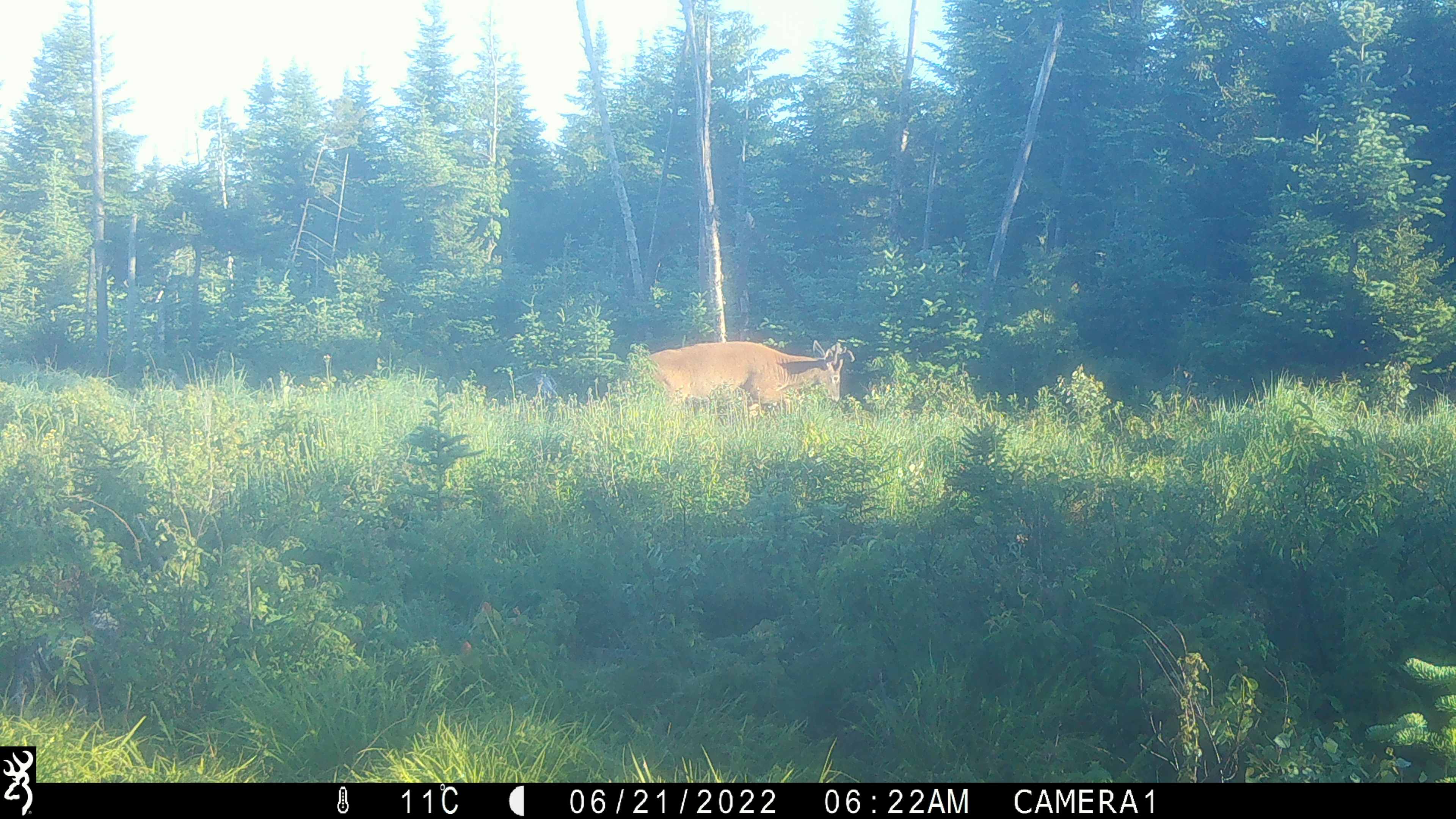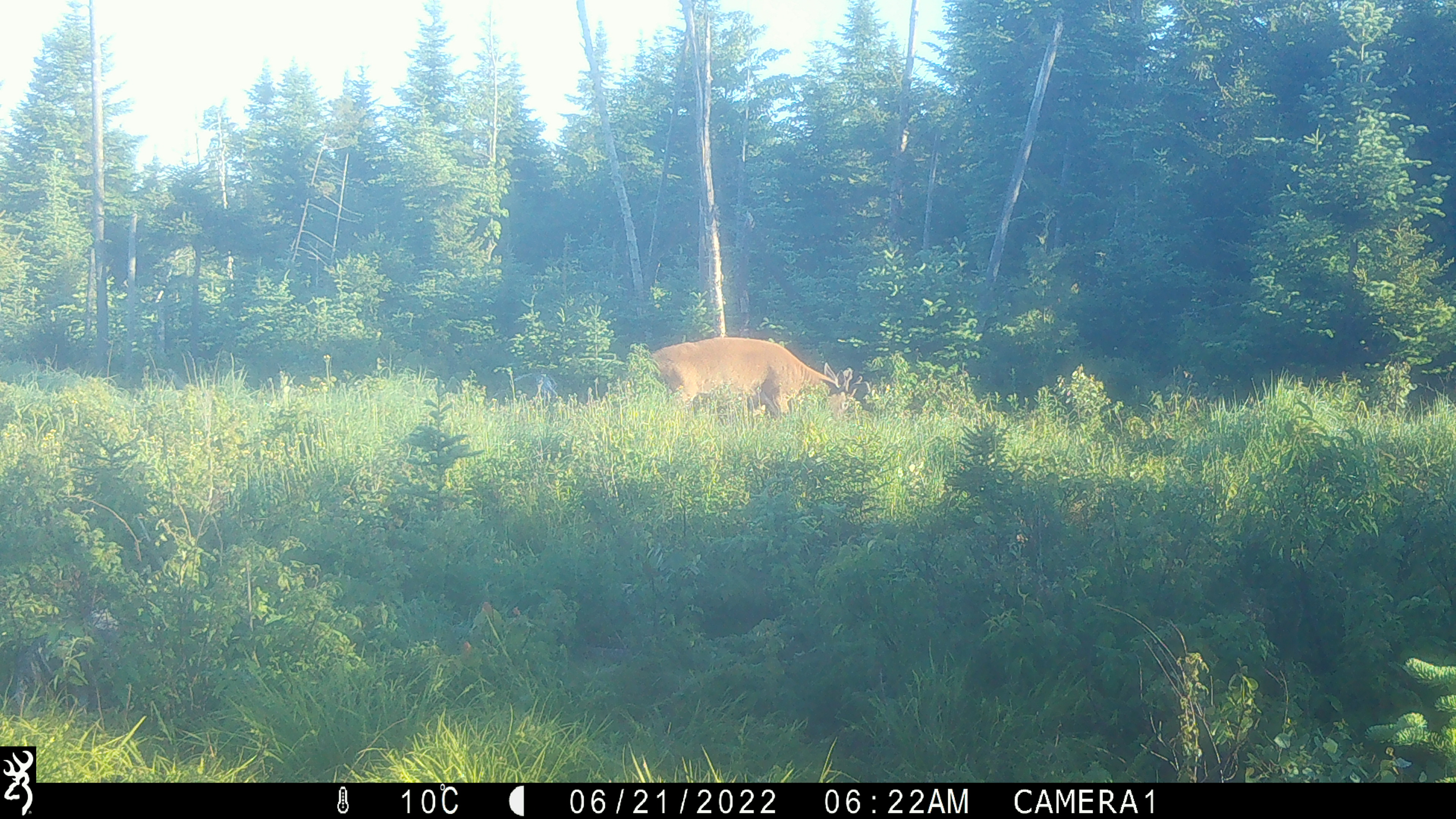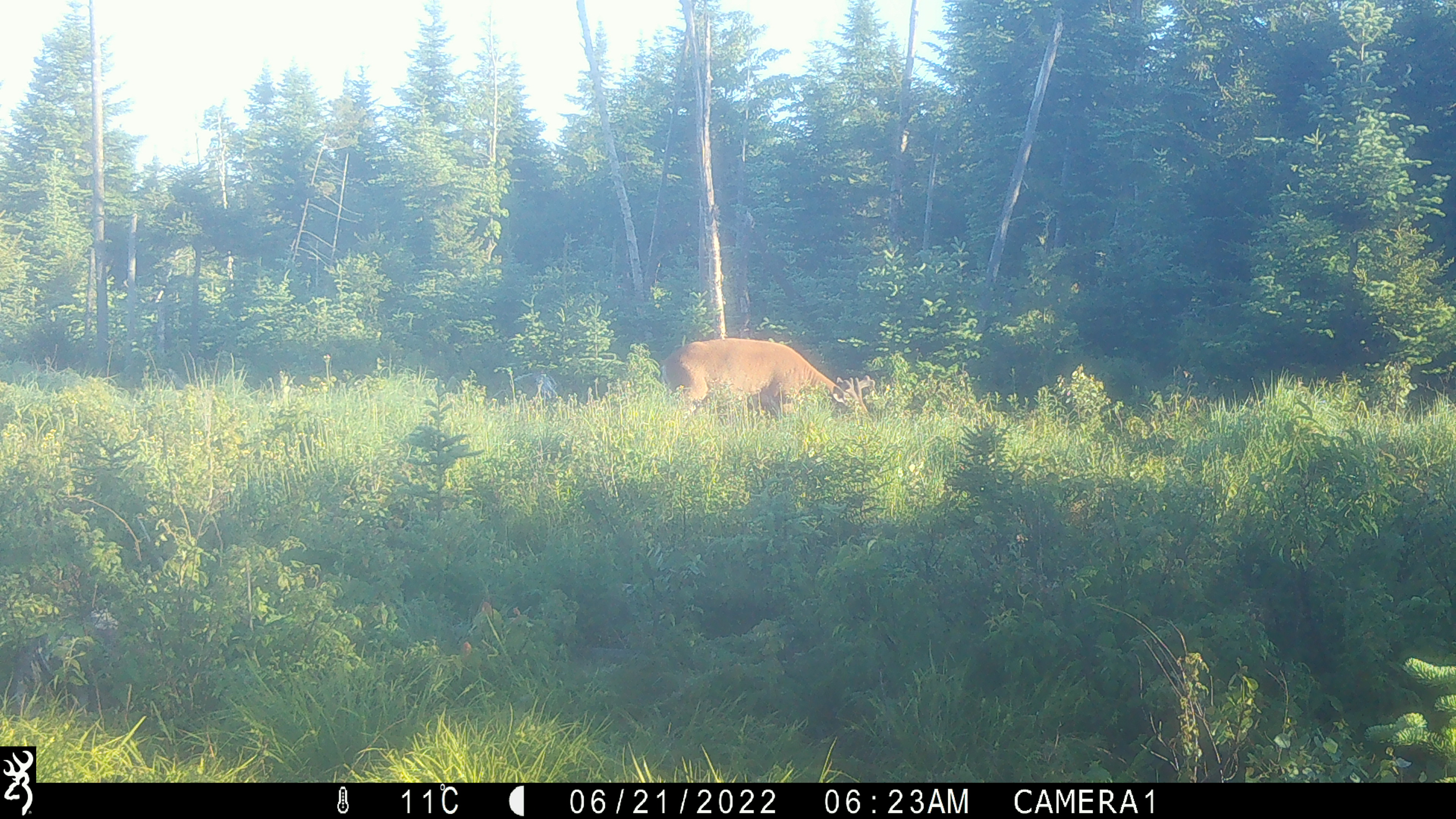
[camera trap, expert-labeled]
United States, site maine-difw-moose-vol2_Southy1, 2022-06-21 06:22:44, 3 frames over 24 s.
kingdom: Animalia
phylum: Chordata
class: Mammalia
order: Artiodactyla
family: Cervidae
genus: Odocoileus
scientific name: Odocoileus virginianus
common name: white-tailed deer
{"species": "white-tailed deer (Odocoileus virginianus)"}